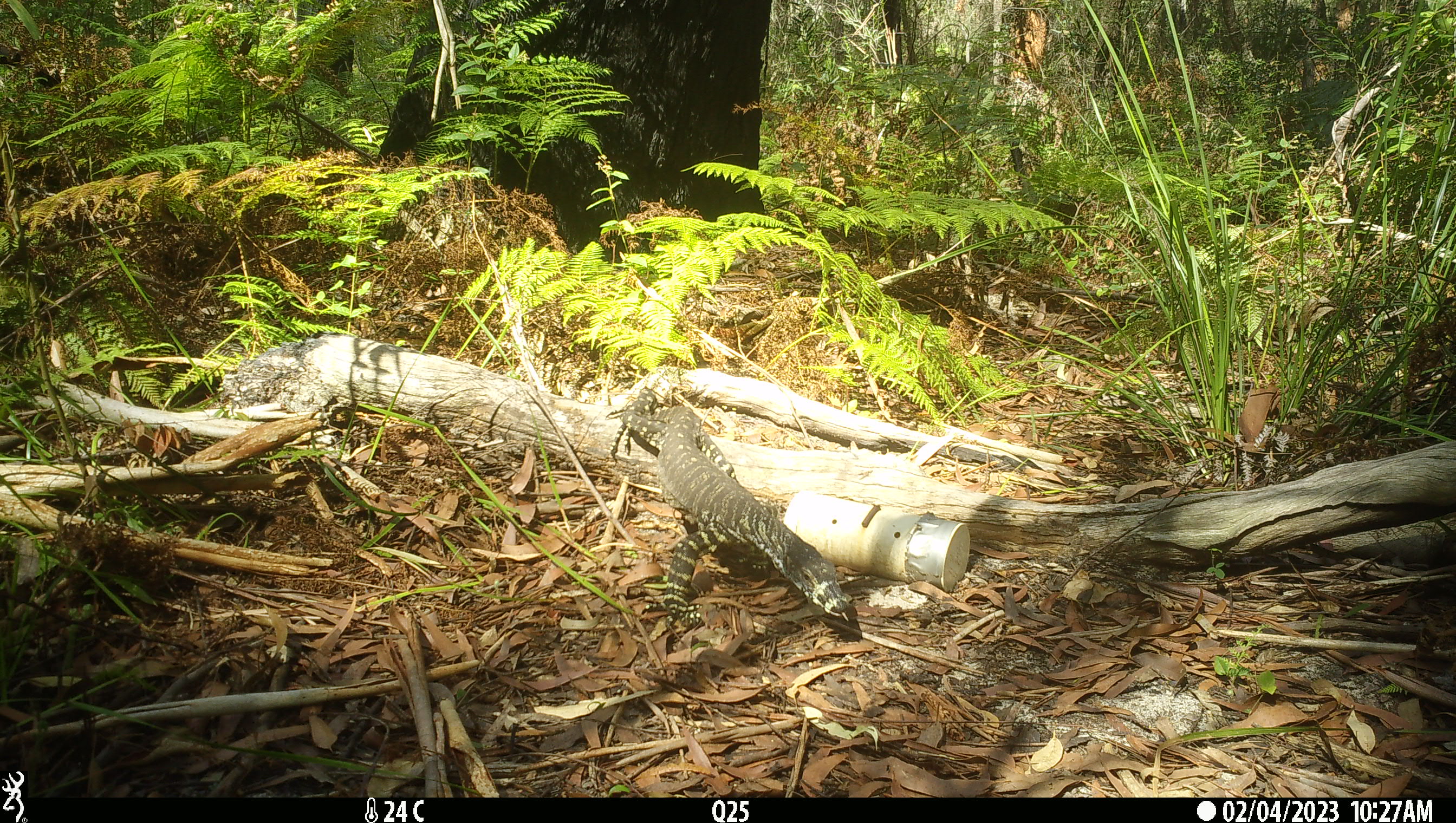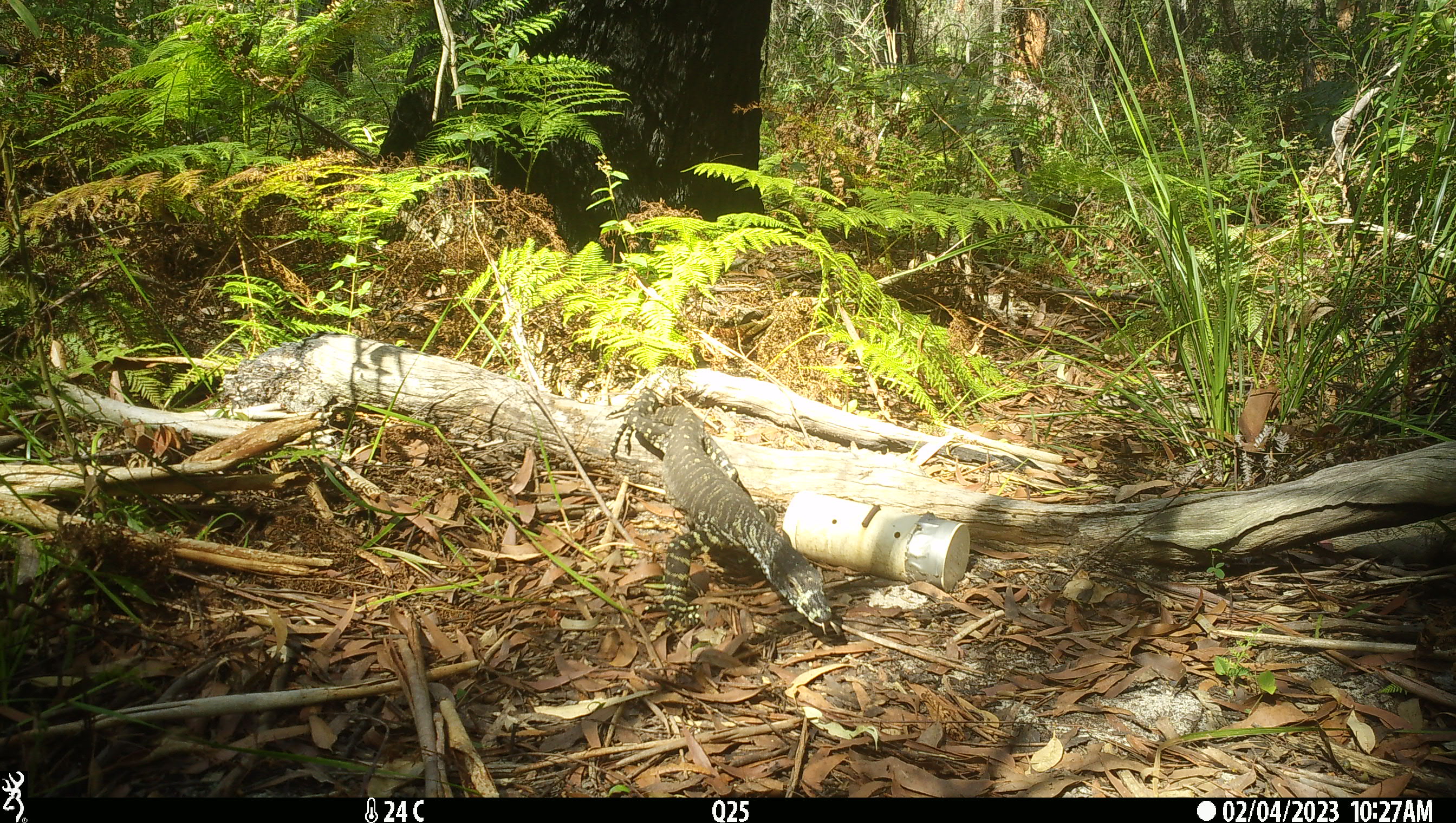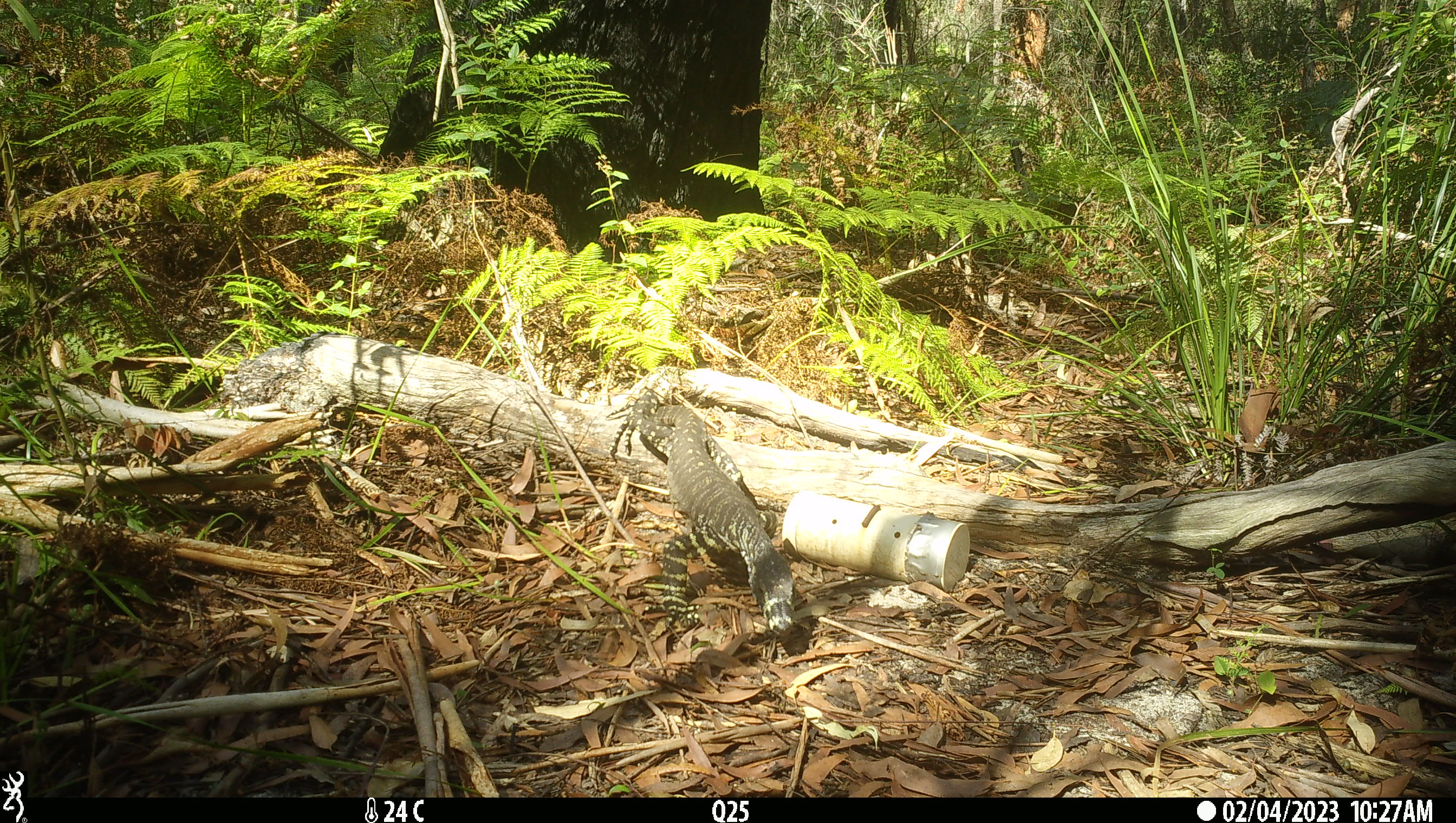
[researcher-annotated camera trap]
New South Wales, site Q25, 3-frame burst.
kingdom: Animalia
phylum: Chordata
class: Reptilia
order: Squamata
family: Varanidae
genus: Varanus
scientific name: Varanus varius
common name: lace monitor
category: goanna